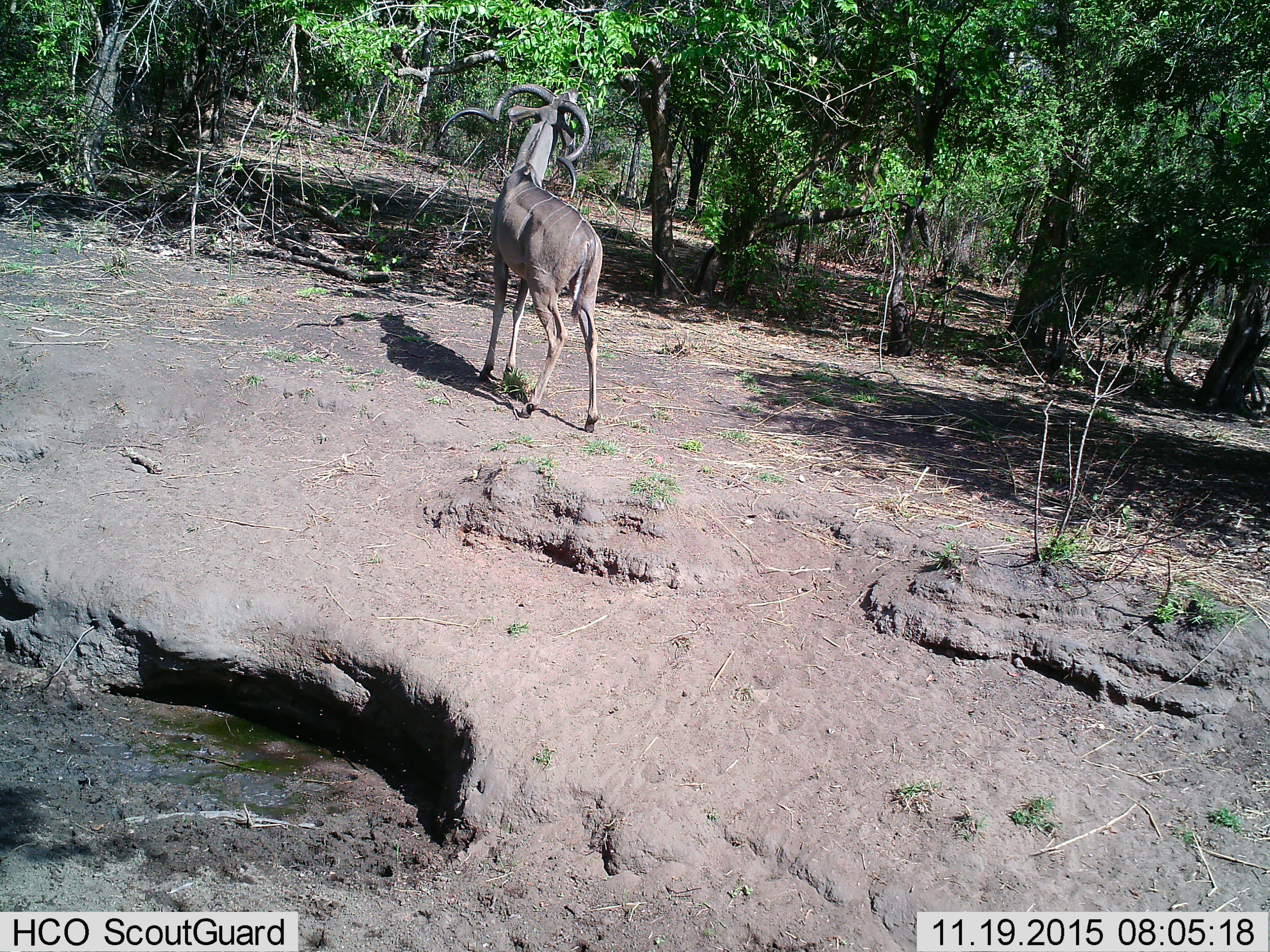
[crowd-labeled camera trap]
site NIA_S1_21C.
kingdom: Animalia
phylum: Chordata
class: Mammalia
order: Artiodactyla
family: Bovidae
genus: Tragelaphus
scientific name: Tragelaphus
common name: kudu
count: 1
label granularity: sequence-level